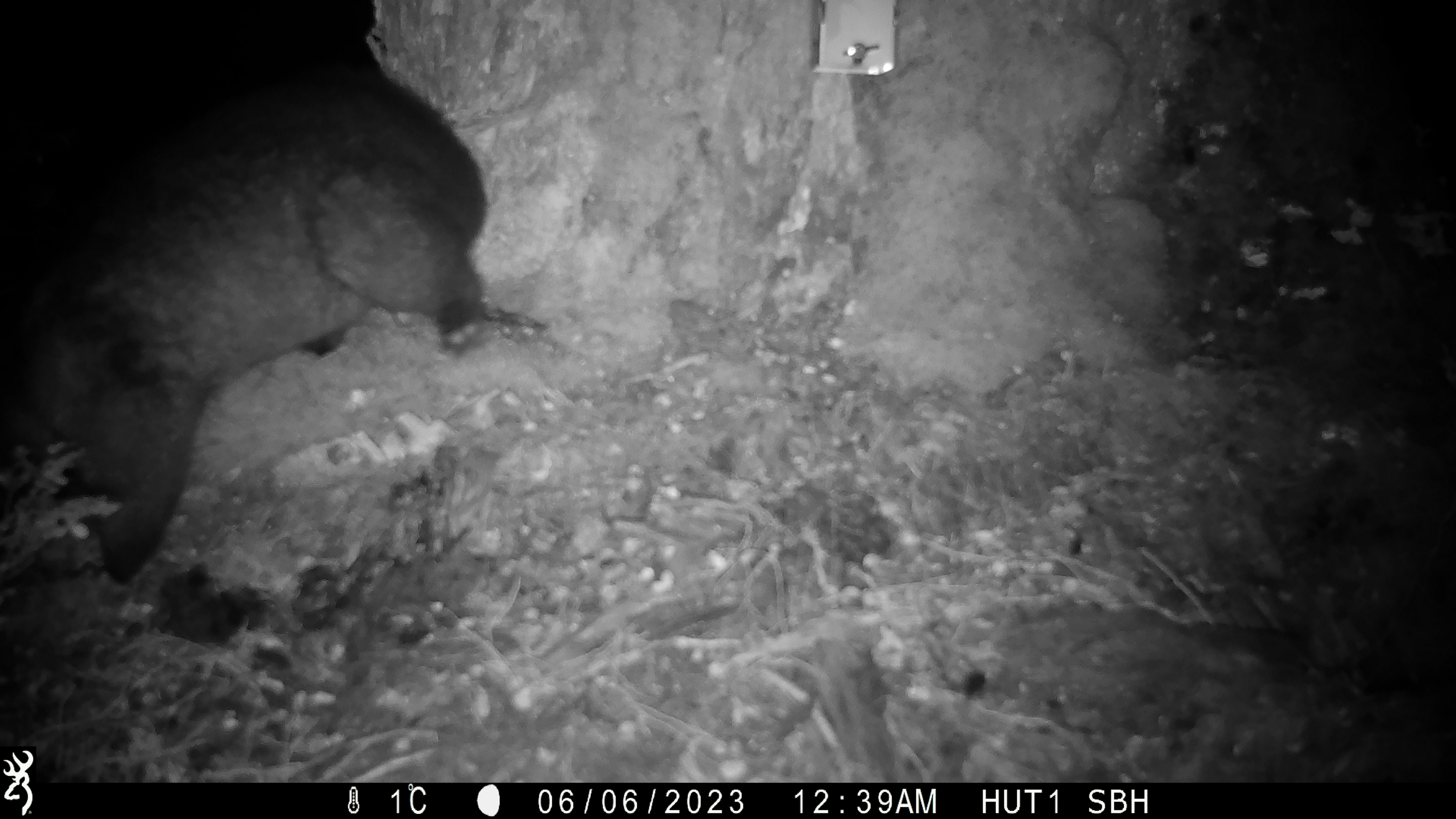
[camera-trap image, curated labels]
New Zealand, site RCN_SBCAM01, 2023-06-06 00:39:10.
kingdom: Animalia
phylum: Chordata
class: Mammalia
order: Diprotodontia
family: Phalangeridae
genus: Trichosurus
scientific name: Trichosurus vulpecula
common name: common brushtail possum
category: possum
Possum (common brushtail possum) (Trichosurus vulpecula).